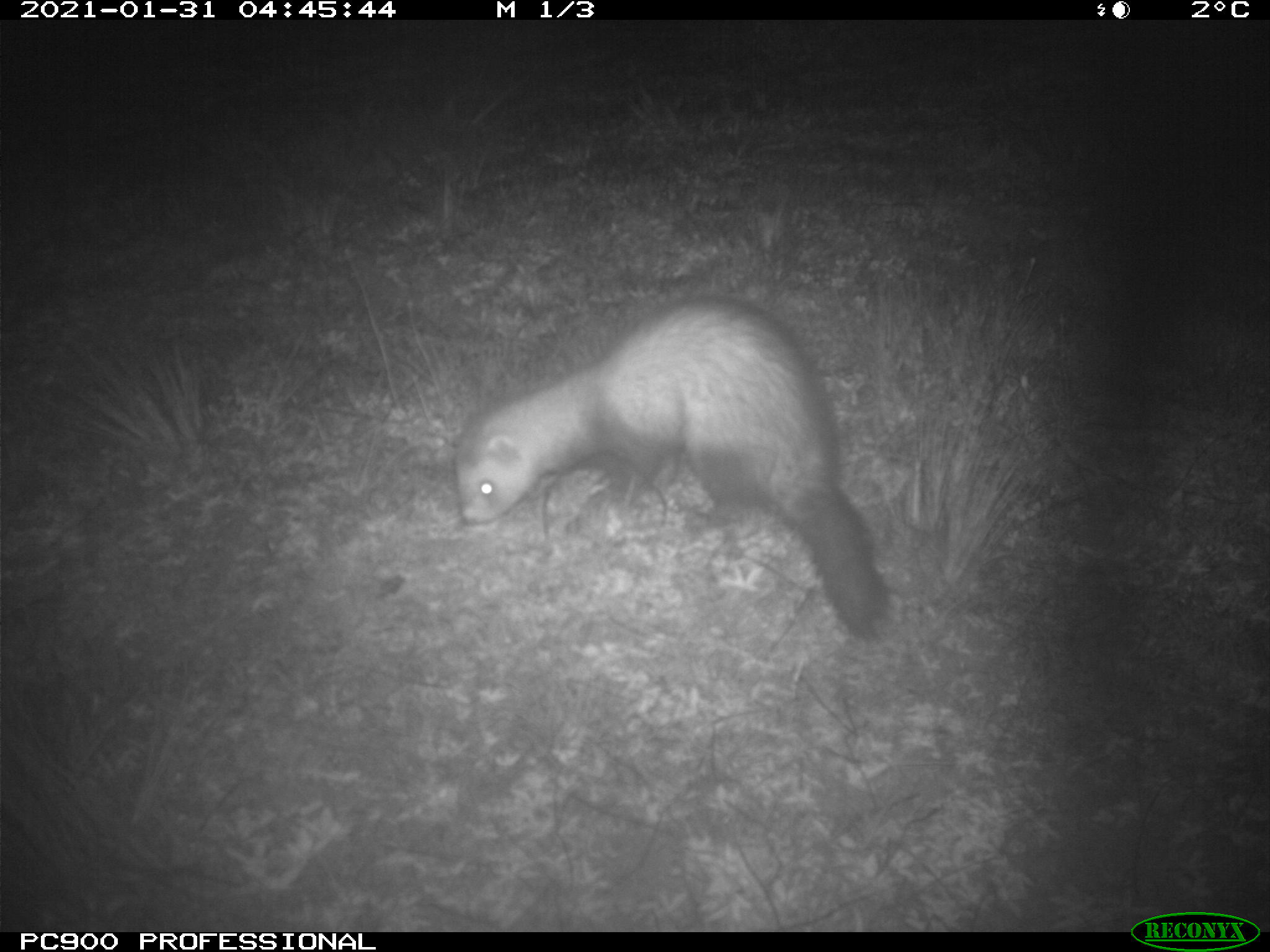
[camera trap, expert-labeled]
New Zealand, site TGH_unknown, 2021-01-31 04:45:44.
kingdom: Animalia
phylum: Chordata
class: Mammalia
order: Carnivora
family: Mustelidae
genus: Mustela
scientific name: Mustela furo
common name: ferret